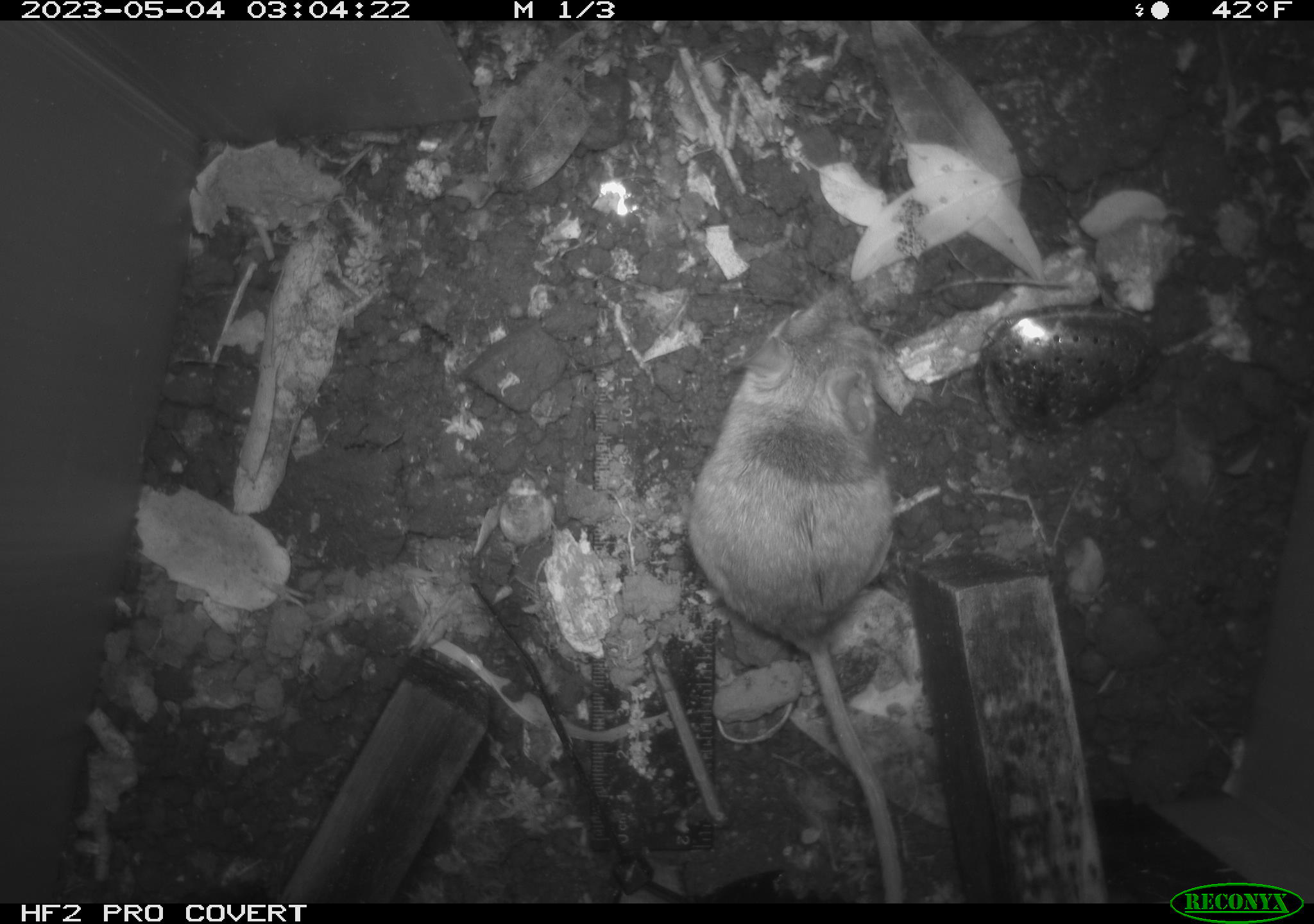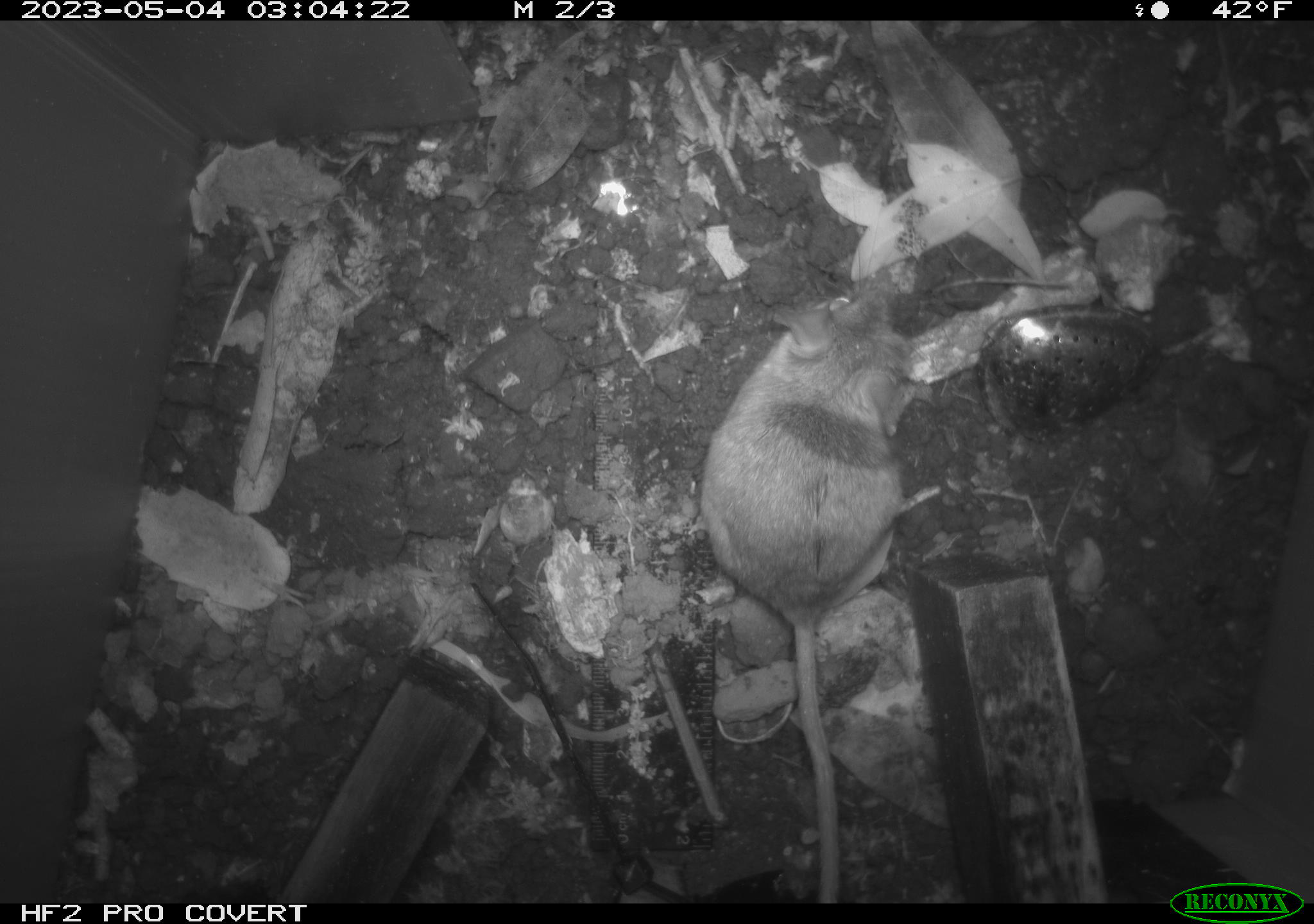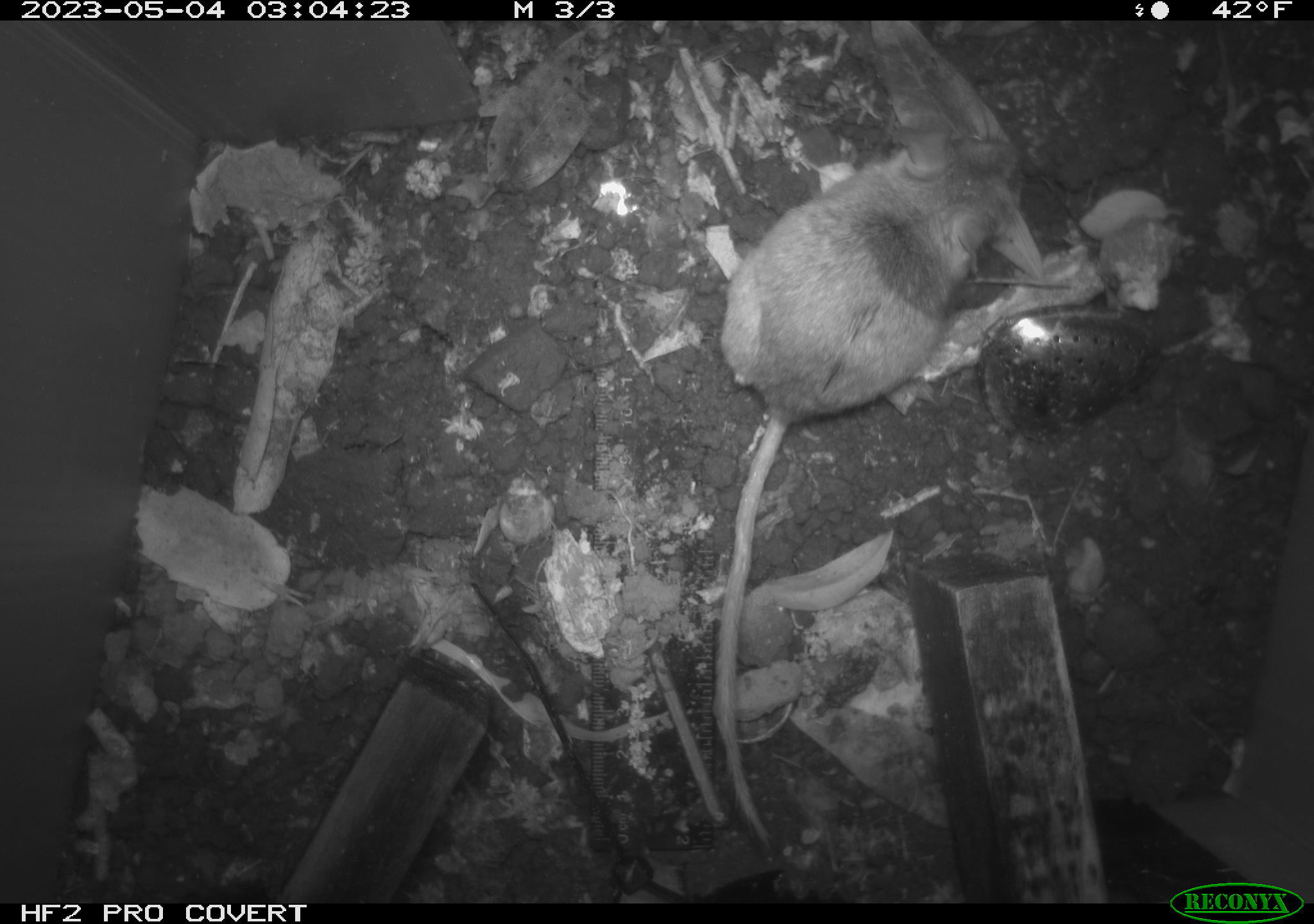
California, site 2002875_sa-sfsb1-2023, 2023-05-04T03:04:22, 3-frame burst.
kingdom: Animalia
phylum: Chordata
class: Mammalia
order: Rodentia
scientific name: Rodentia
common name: mouse species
Mouse species (Rodentia).